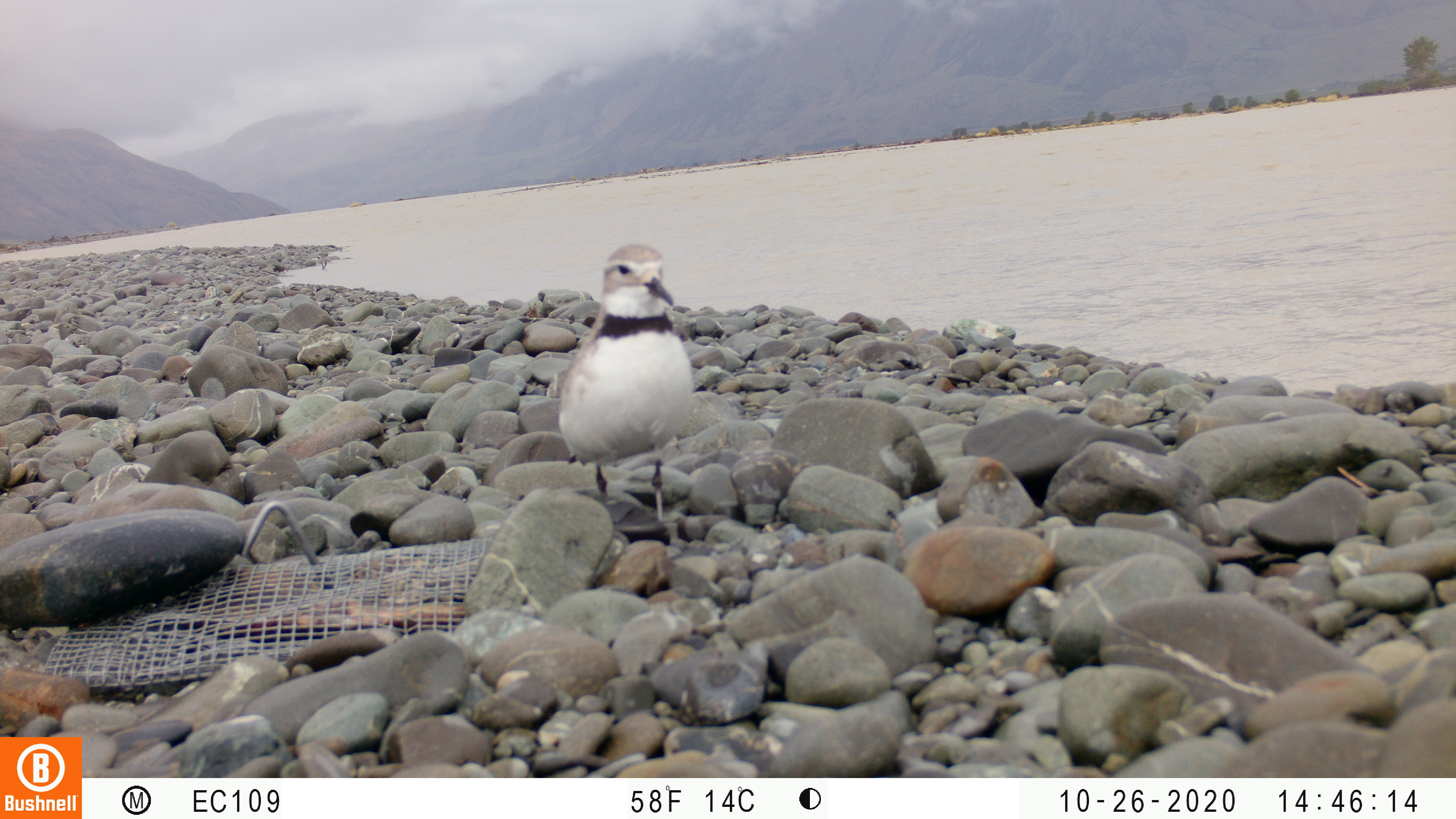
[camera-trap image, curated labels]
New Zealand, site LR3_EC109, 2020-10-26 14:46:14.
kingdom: Animalia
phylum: Chordata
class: Aves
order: Charadriiformes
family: Charadriidae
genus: Anarhynchus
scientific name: Anarhynchus frontalis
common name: wrybill